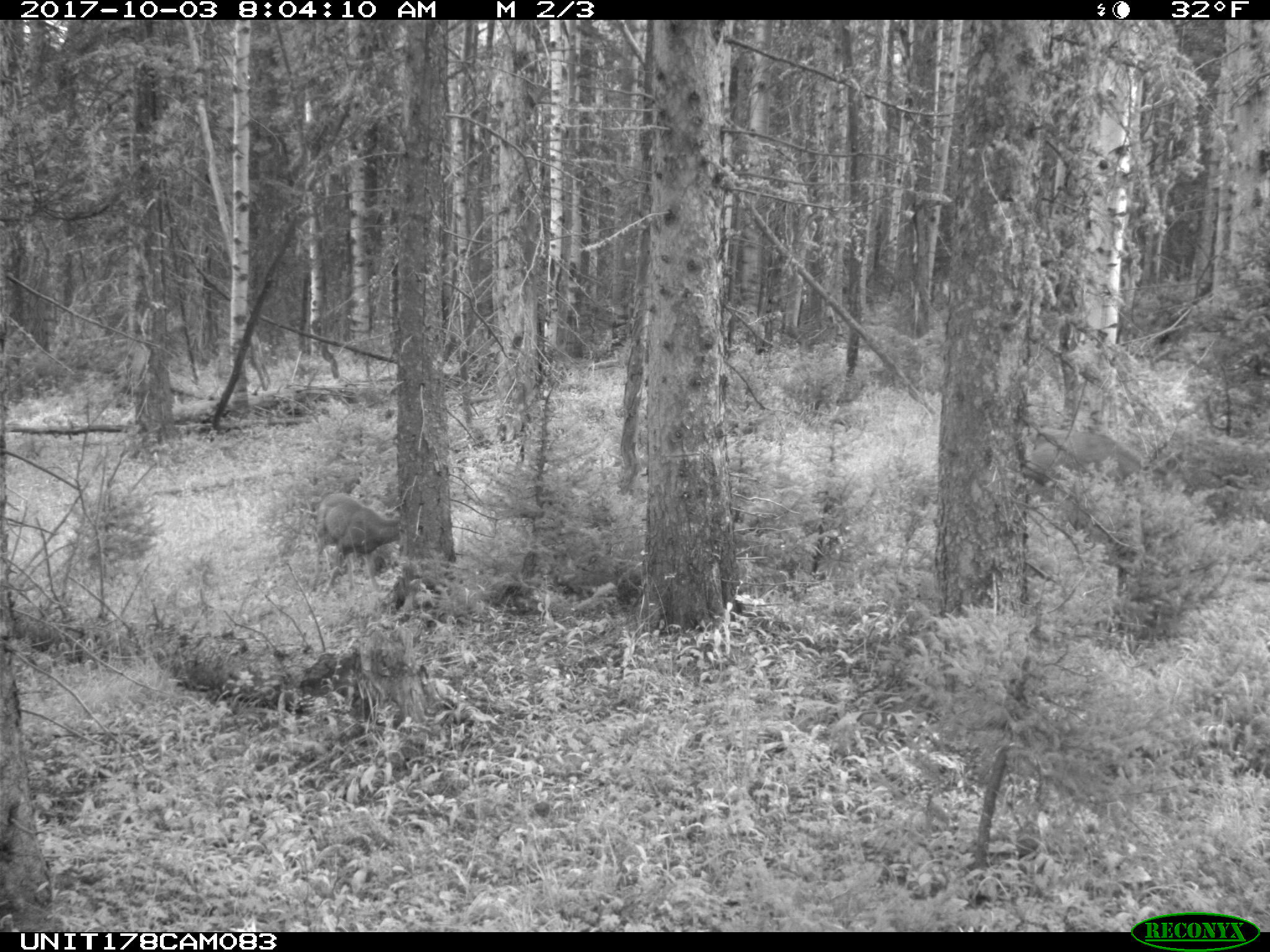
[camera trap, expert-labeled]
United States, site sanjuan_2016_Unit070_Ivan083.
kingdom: Animalia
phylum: Chordata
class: Mammalia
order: Artiodactyla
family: Cervidae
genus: Odocoileus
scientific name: Odocoileus hemionus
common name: mule deer